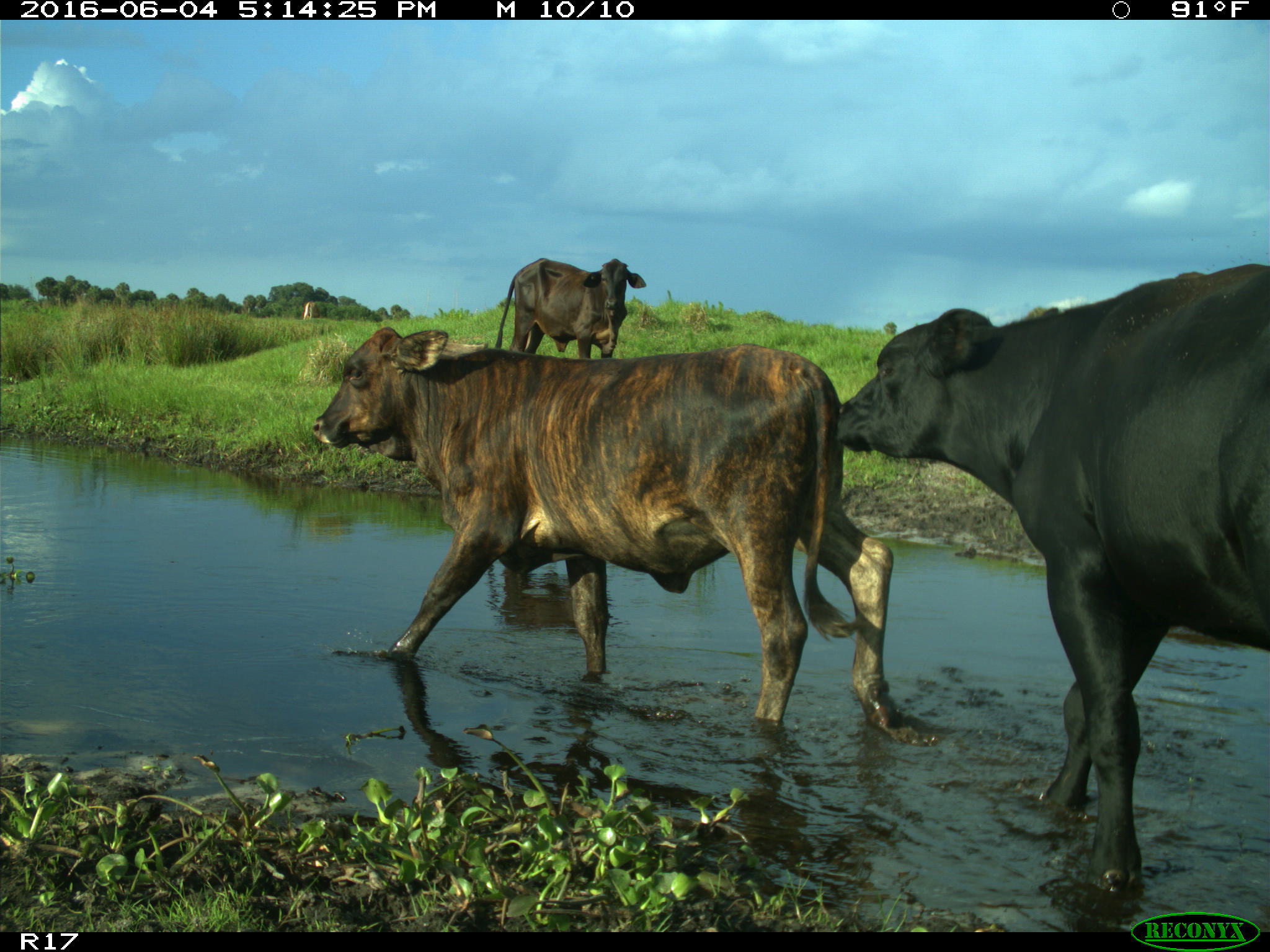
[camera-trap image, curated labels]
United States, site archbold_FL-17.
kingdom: Animalia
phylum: Chordata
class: Mammalia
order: Artiodactyla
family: Bovidae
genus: Bos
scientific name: Bos taurus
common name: domestic cow